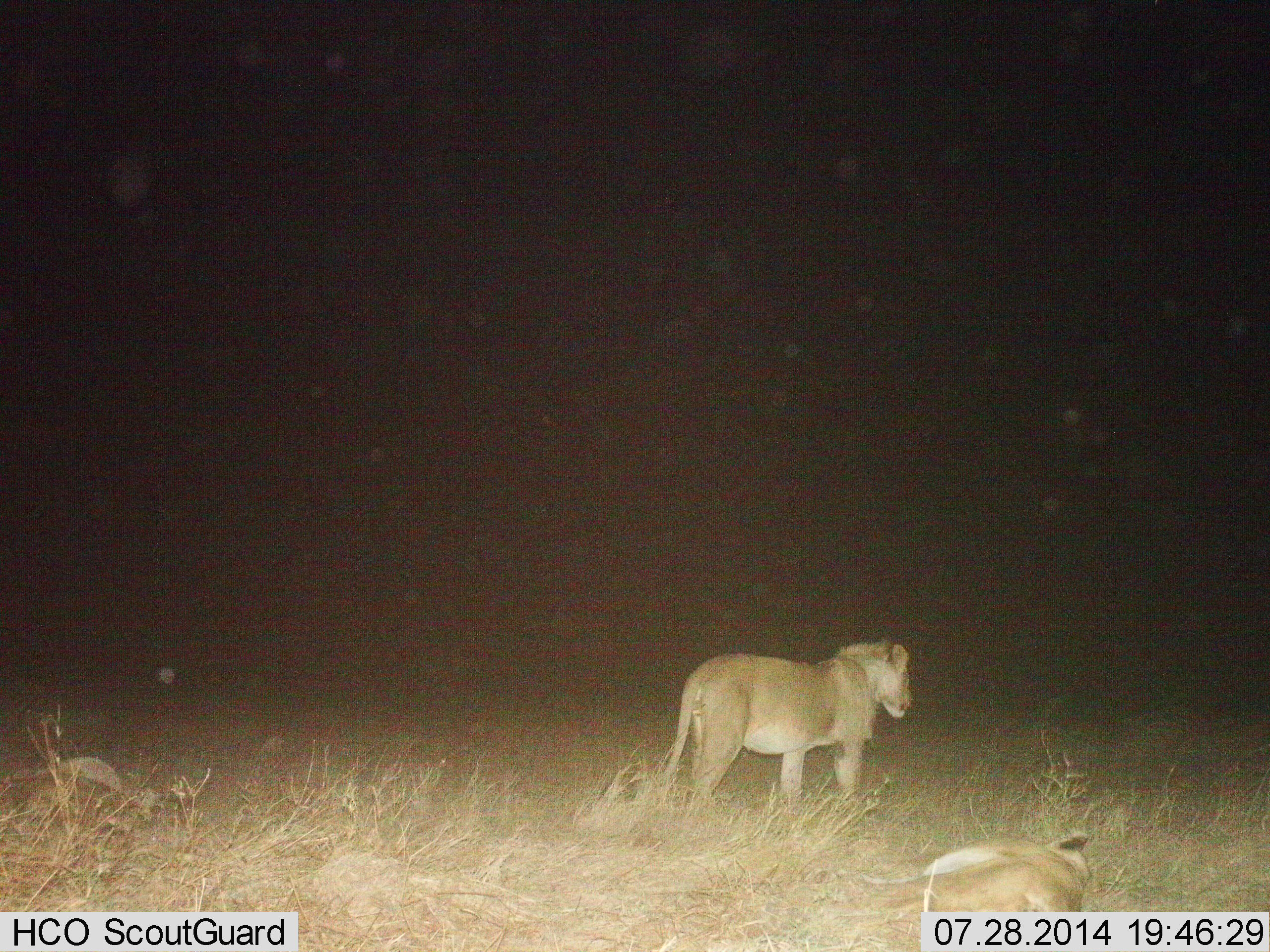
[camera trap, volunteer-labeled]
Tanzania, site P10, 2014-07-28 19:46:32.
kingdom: Animalia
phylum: Chordata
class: Mammalia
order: Carnivora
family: Felidae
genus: Panthera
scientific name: Panthera leo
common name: lion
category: lionfemale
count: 2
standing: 50%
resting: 94%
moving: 6%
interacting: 0%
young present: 0%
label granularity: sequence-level